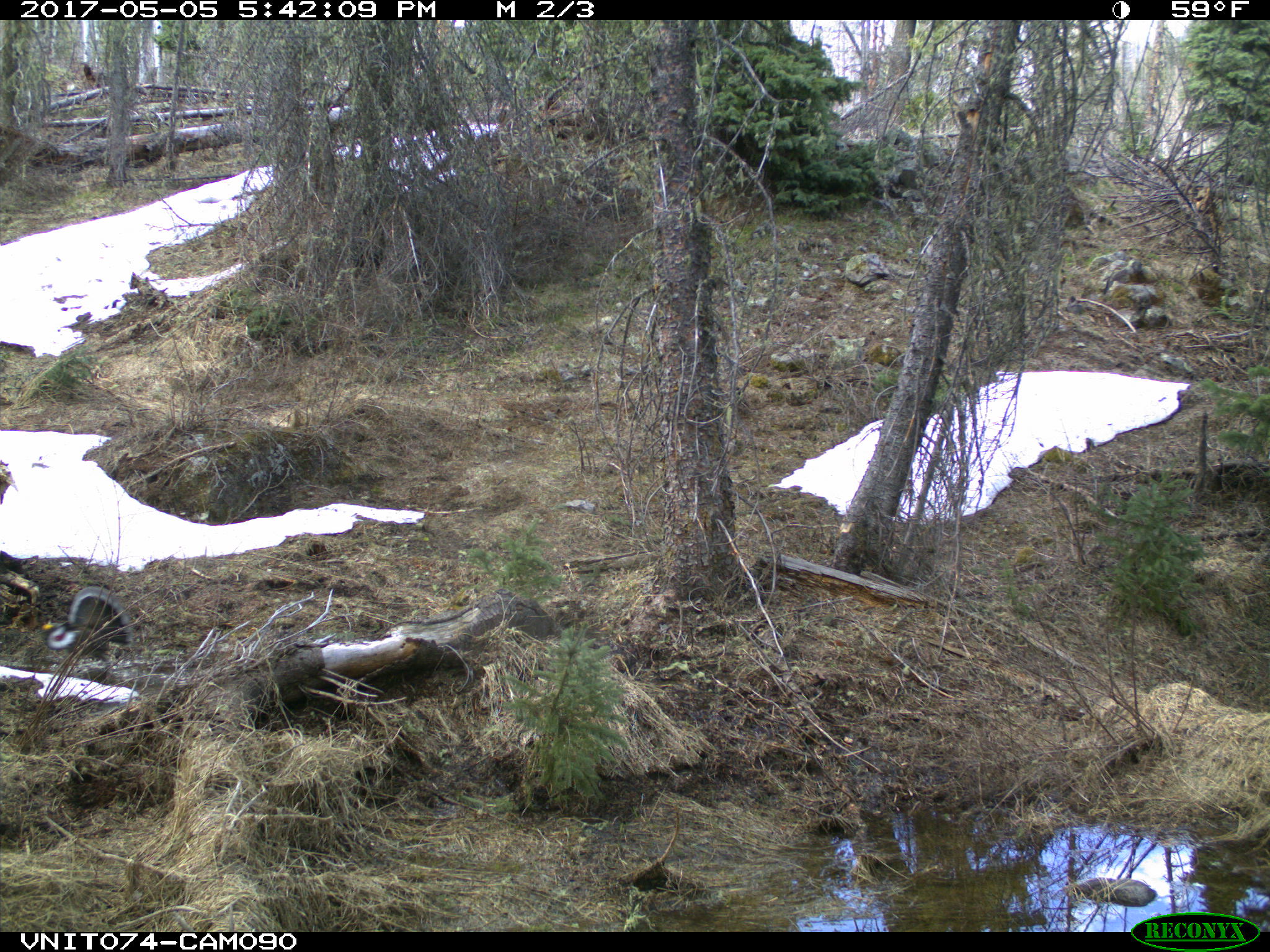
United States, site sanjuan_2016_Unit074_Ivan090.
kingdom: Animalia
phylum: Chordata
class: Aves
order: Galliformes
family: Phasianidae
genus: Dendragapus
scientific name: Dendragapus obscurus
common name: dusky grouse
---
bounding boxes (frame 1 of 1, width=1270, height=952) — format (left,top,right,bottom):
animal: (41,585,134,681)